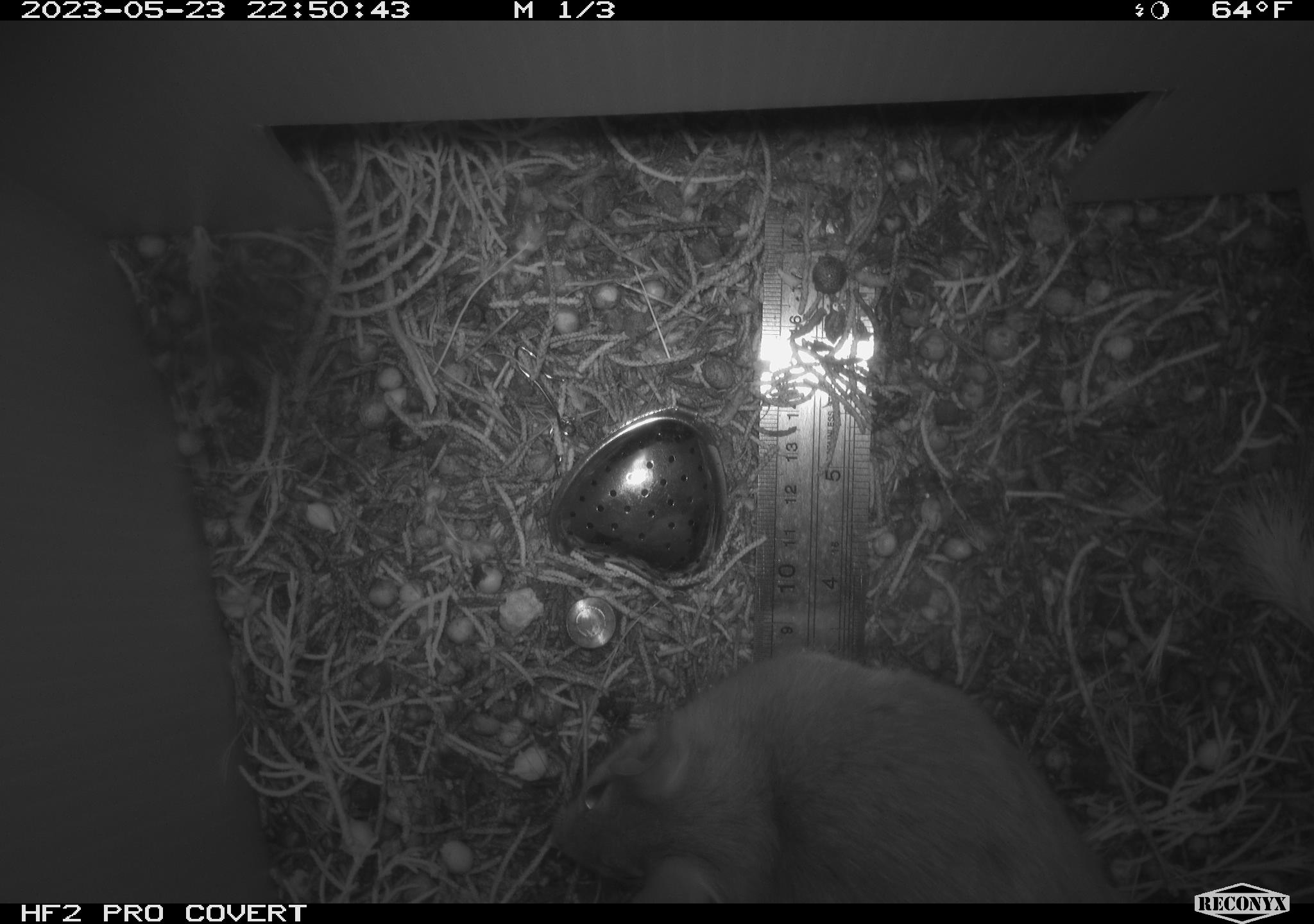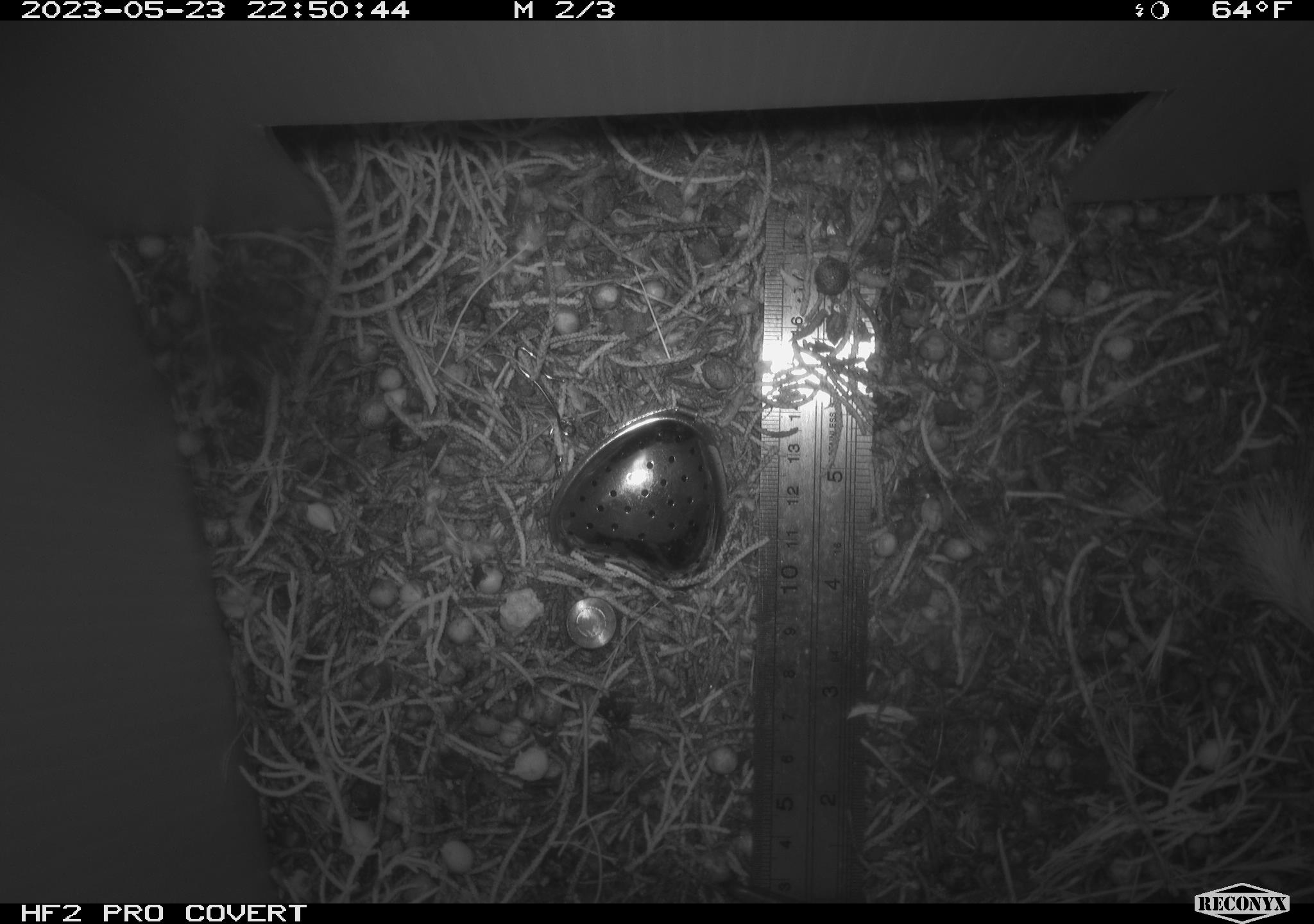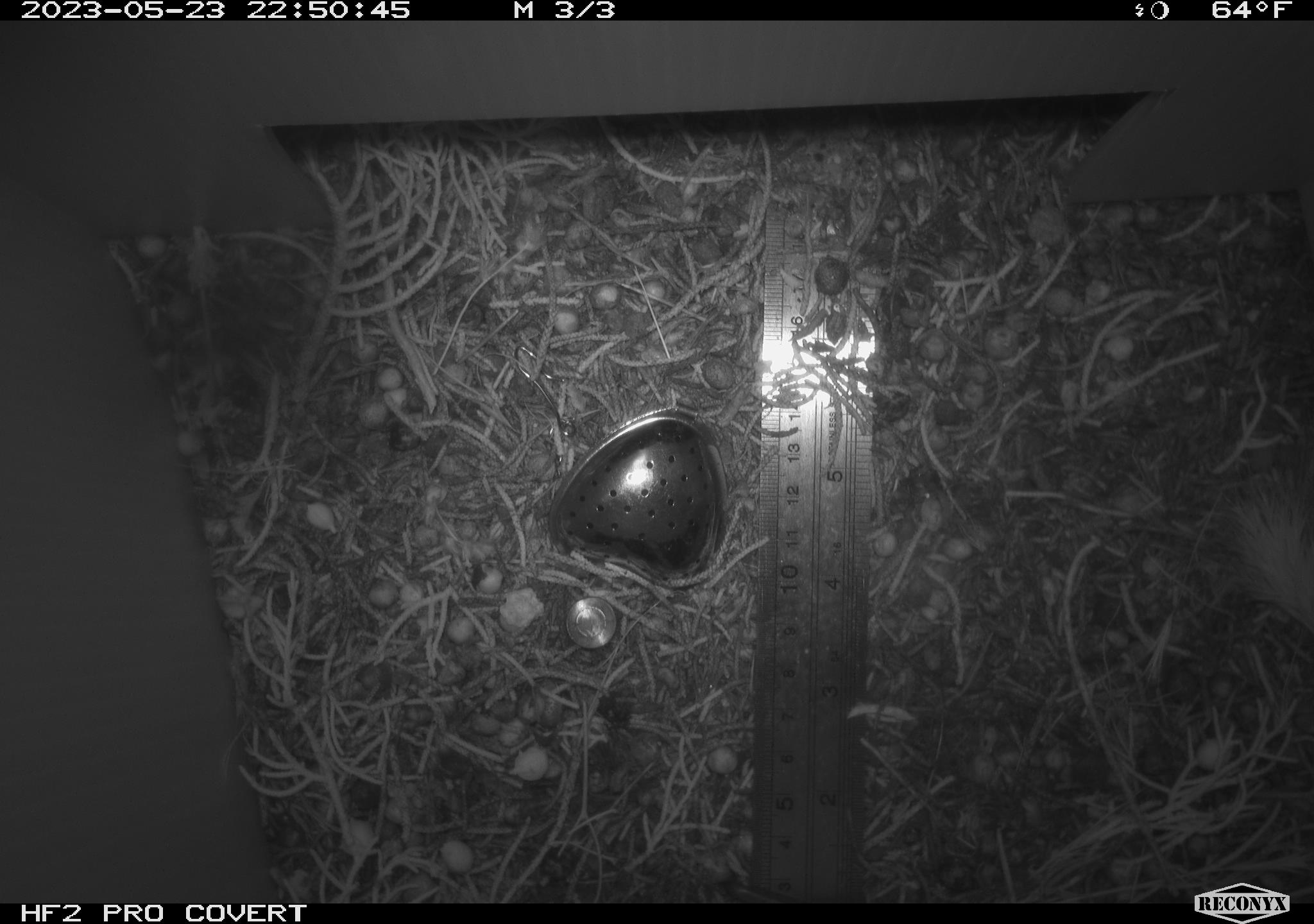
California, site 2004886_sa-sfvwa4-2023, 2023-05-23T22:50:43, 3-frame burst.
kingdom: Animalia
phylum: Chordata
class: Mammalia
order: Rodentia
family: Cricetidae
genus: Neotoma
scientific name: Neotoma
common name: pack rat or woodrat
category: neotoma species